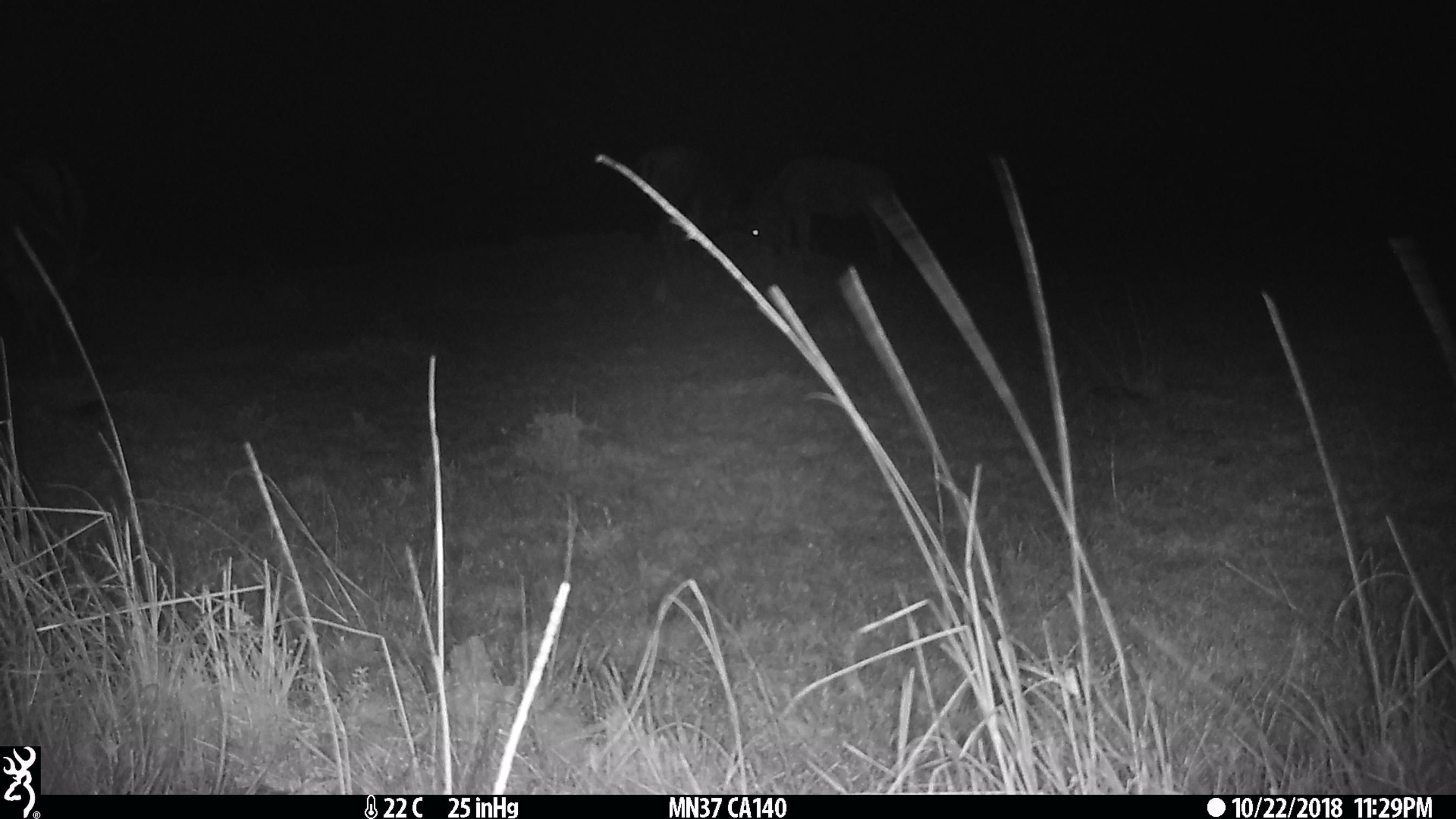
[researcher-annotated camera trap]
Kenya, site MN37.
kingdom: Animalia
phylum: Chordata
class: Mammalia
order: Artiodactyla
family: Bovidae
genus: Connochaetes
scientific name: Connochaetes taurinus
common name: blue wildebeest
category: wildebeest